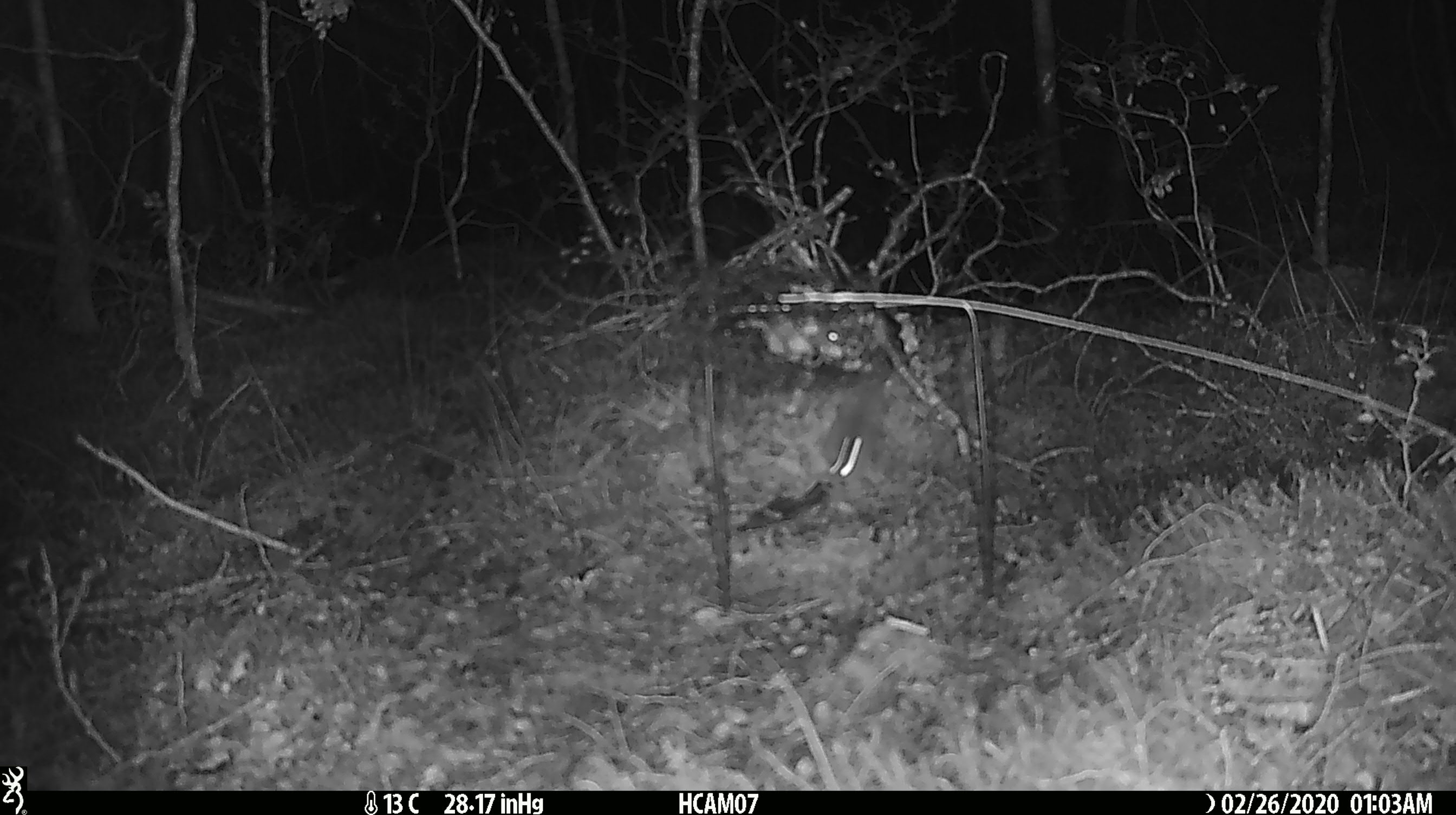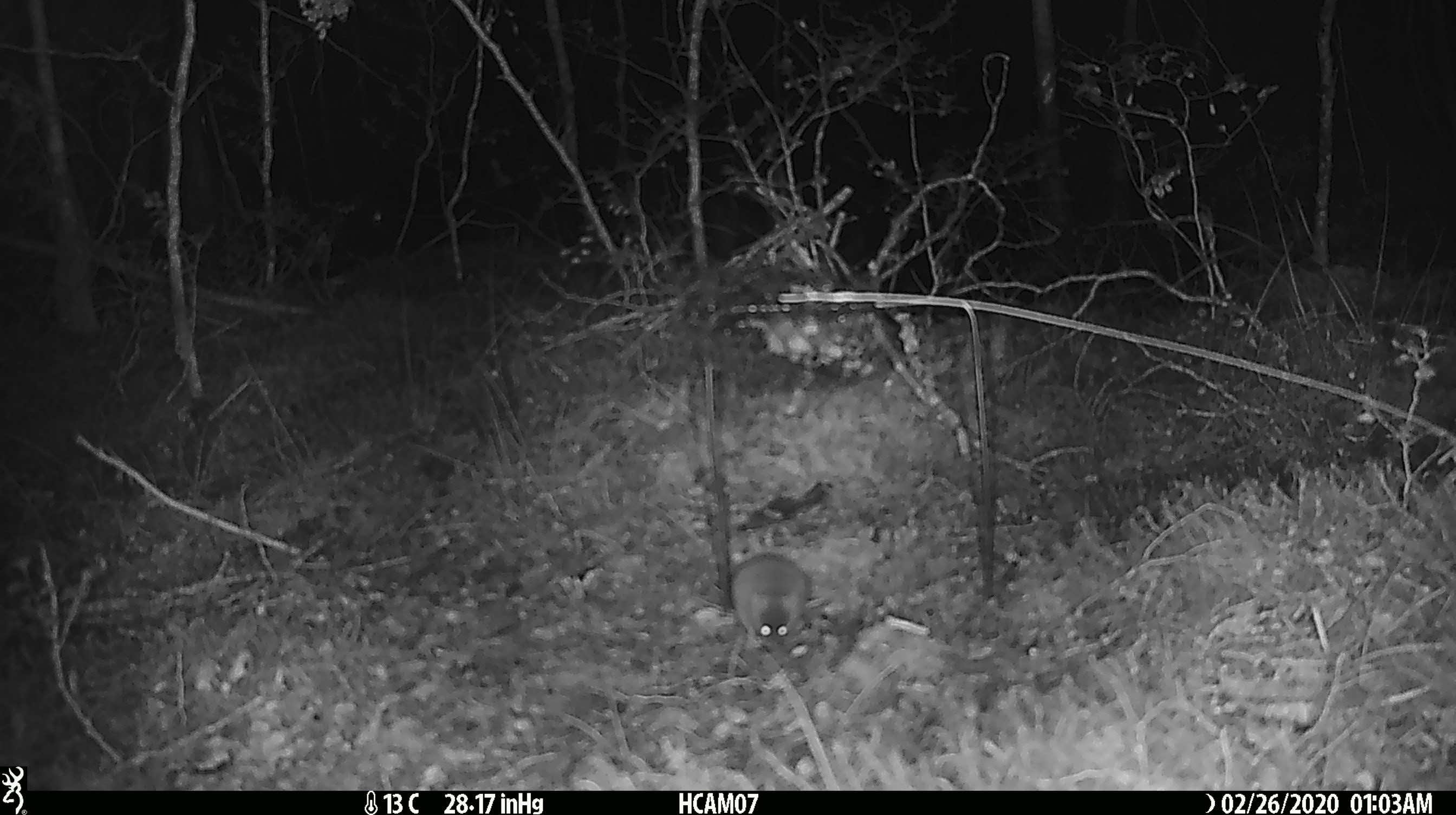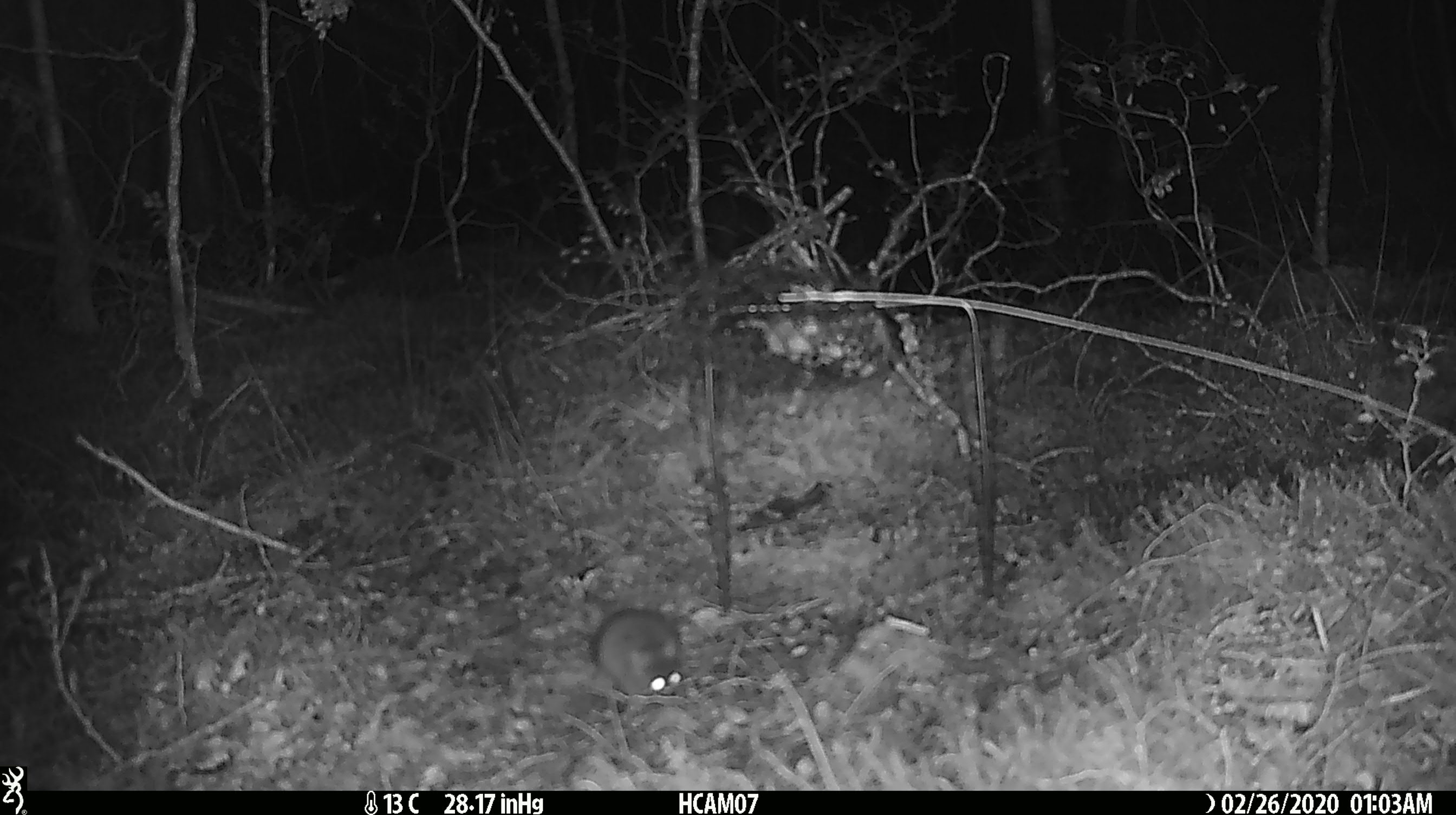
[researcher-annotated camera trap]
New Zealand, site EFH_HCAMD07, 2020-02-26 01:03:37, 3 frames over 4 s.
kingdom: Animalia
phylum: Chordata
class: Mammalia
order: Rodentia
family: Muridae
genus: Mus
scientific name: Mus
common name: mouse